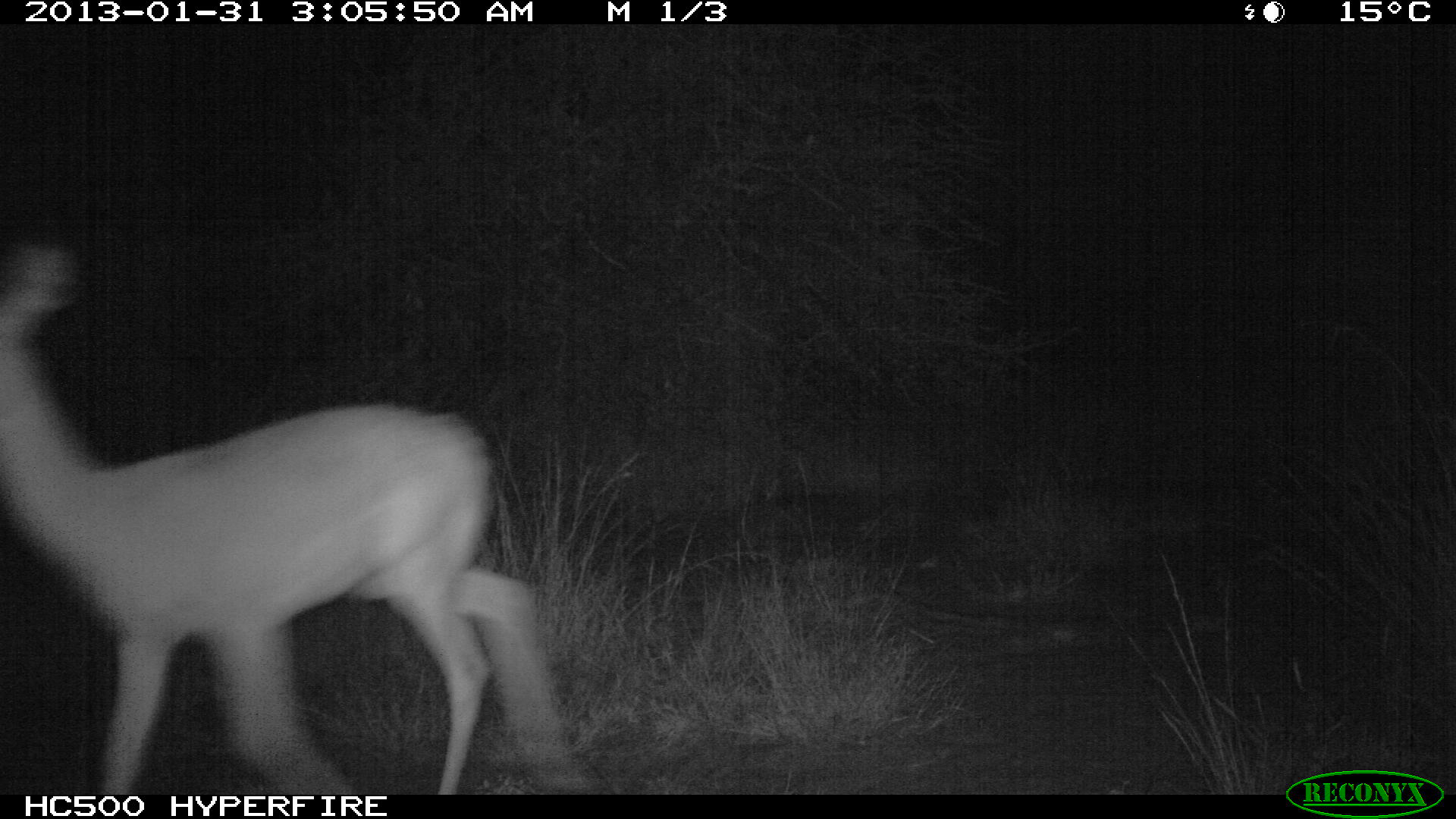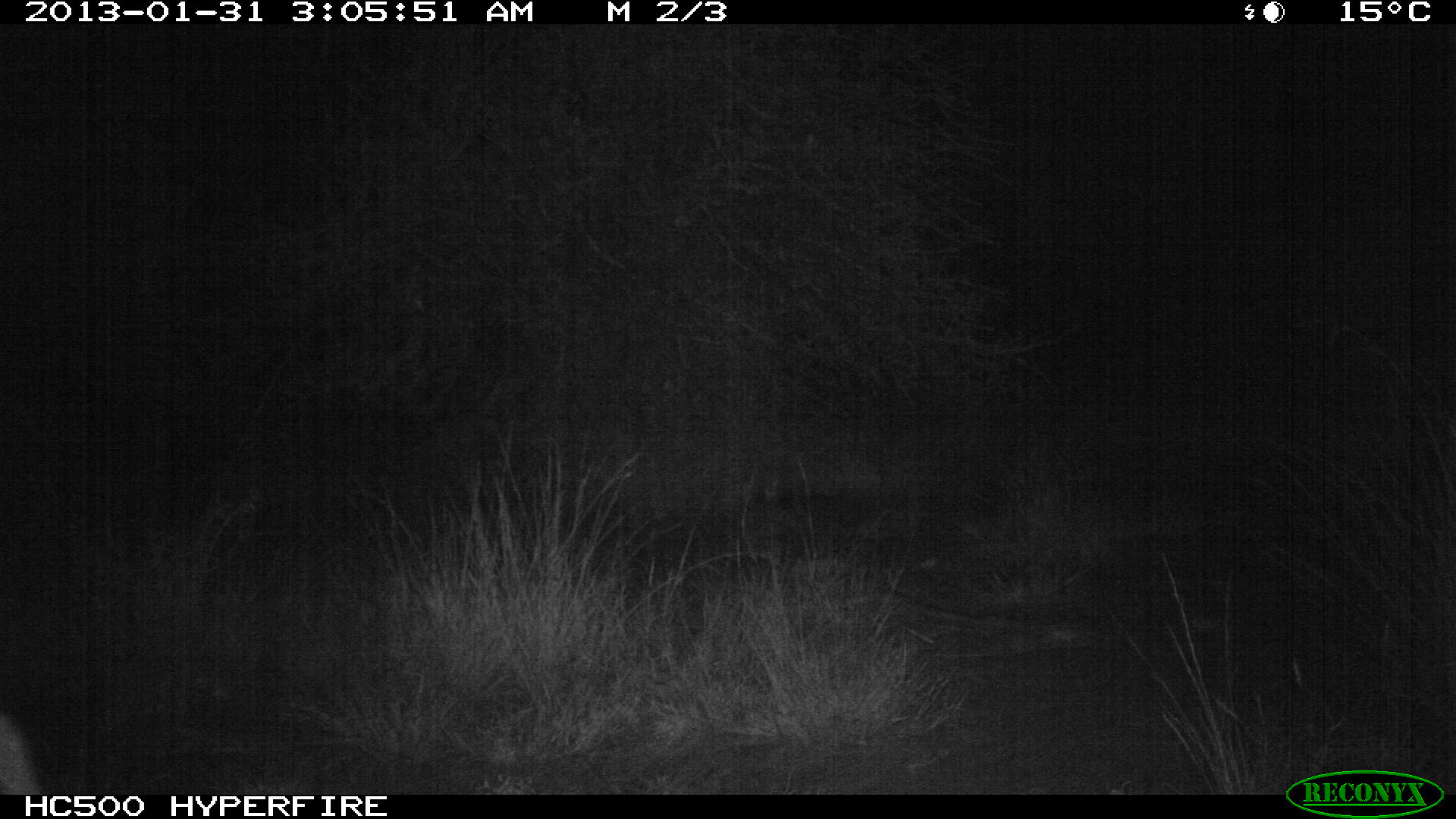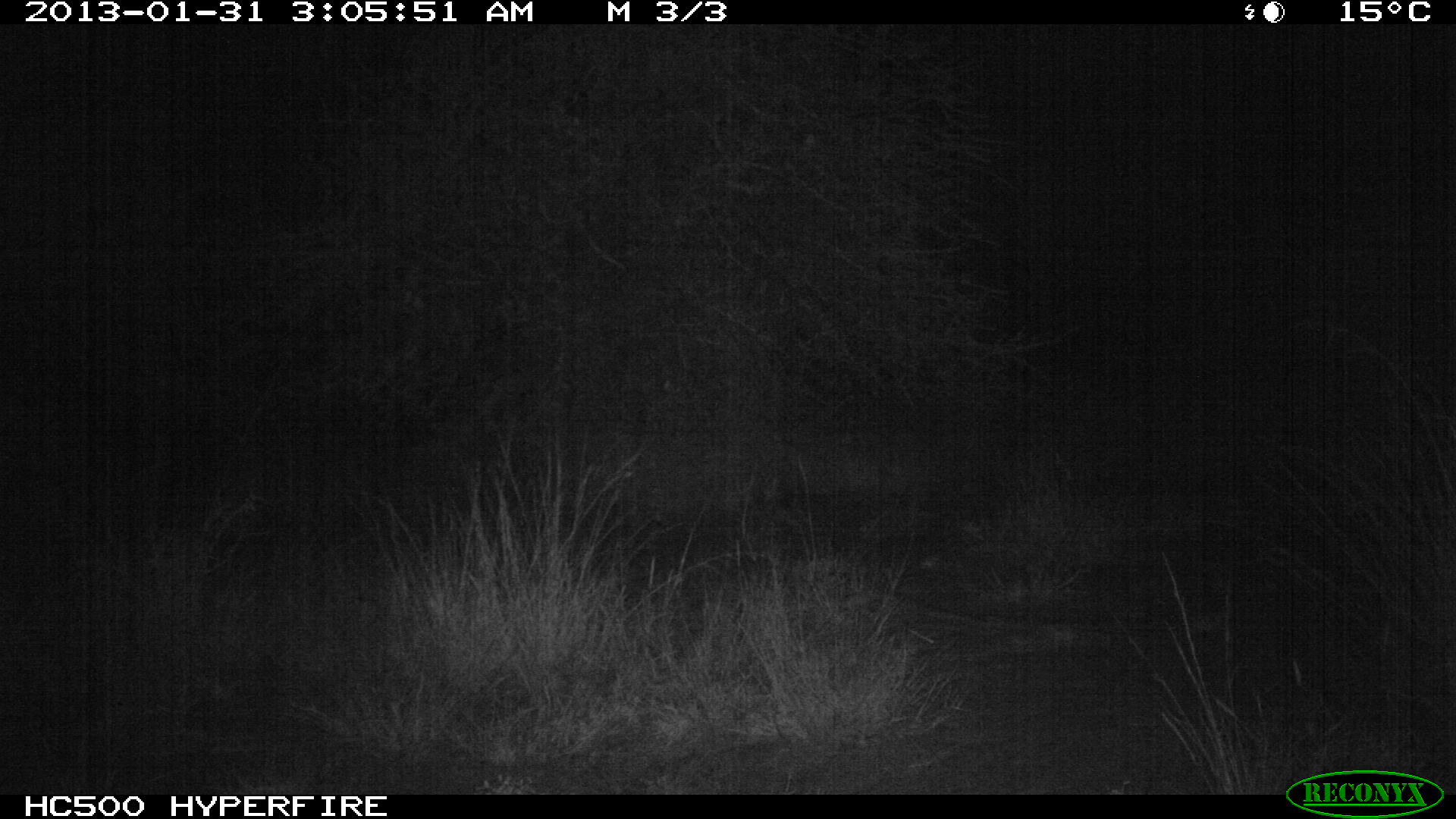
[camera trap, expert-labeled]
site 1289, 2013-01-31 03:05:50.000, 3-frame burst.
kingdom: Animalia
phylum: Chordata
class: Mammalia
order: Artiodactyla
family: Bovidae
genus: Aepyceros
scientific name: Aepyceros melampus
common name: impala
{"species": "Aepyceros melampus (impala)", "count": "1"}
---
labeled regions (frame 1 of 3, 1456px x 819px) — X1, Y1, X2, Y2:
aepyceros melampus: 0, 237, 589, 793